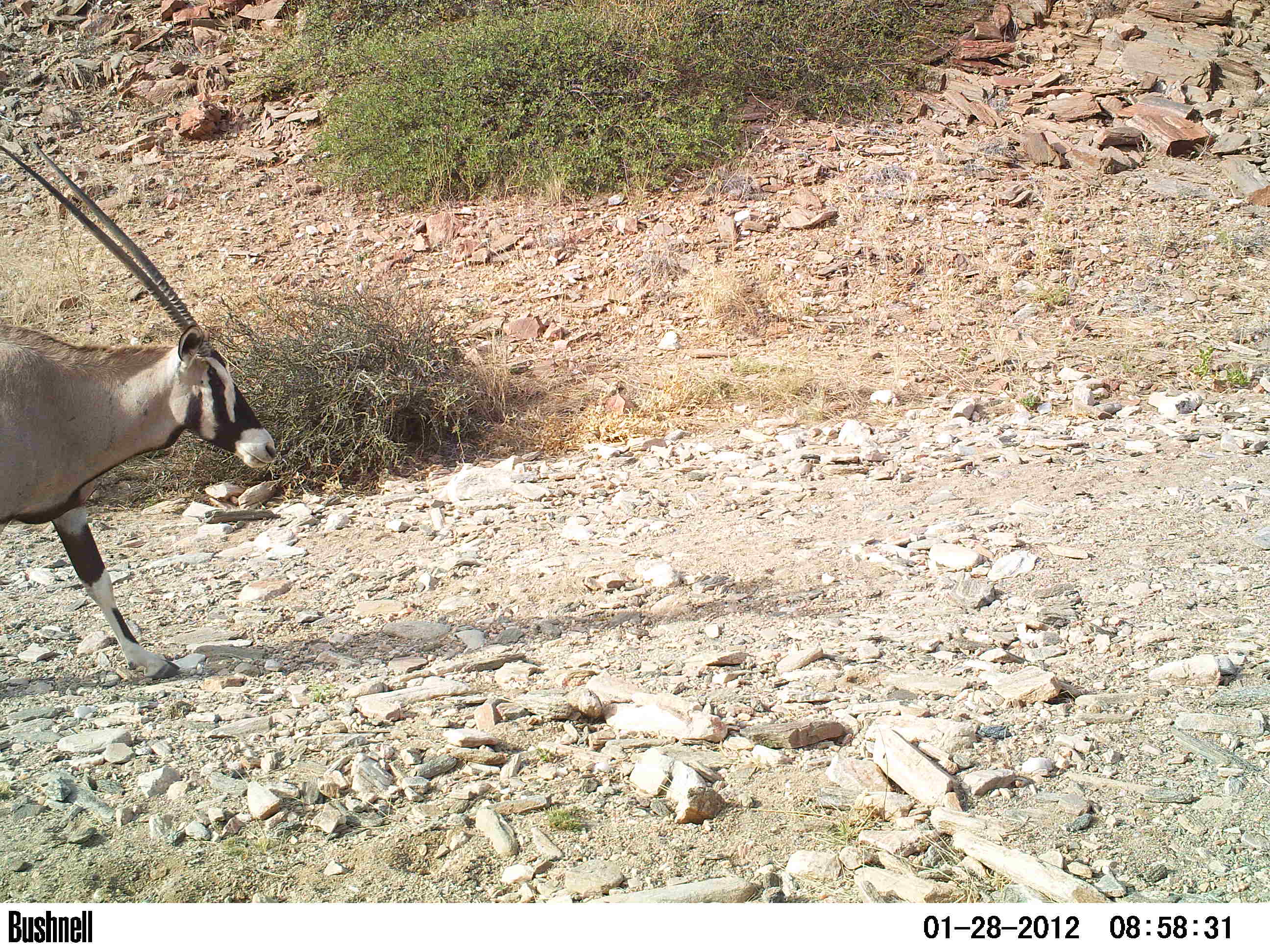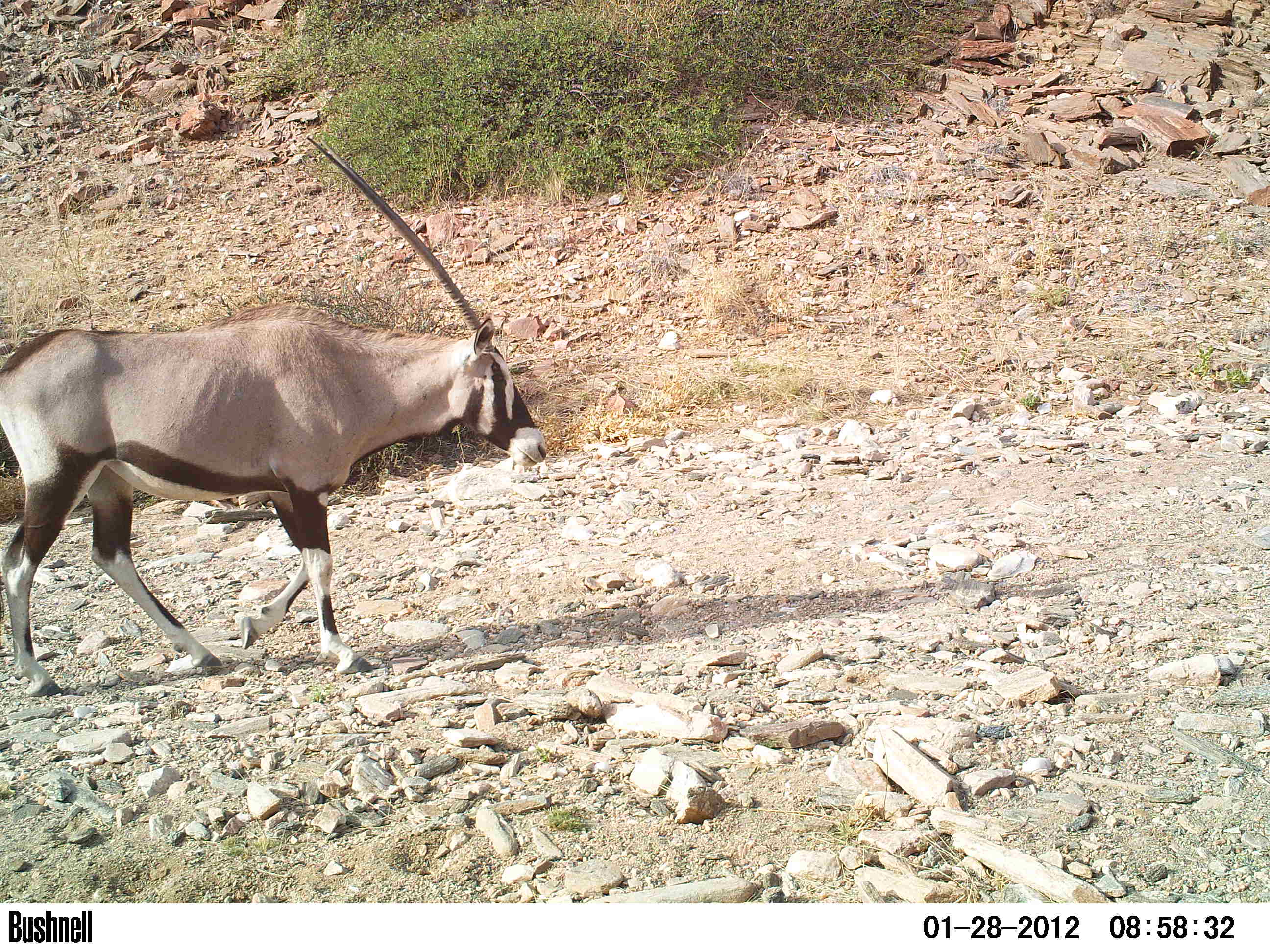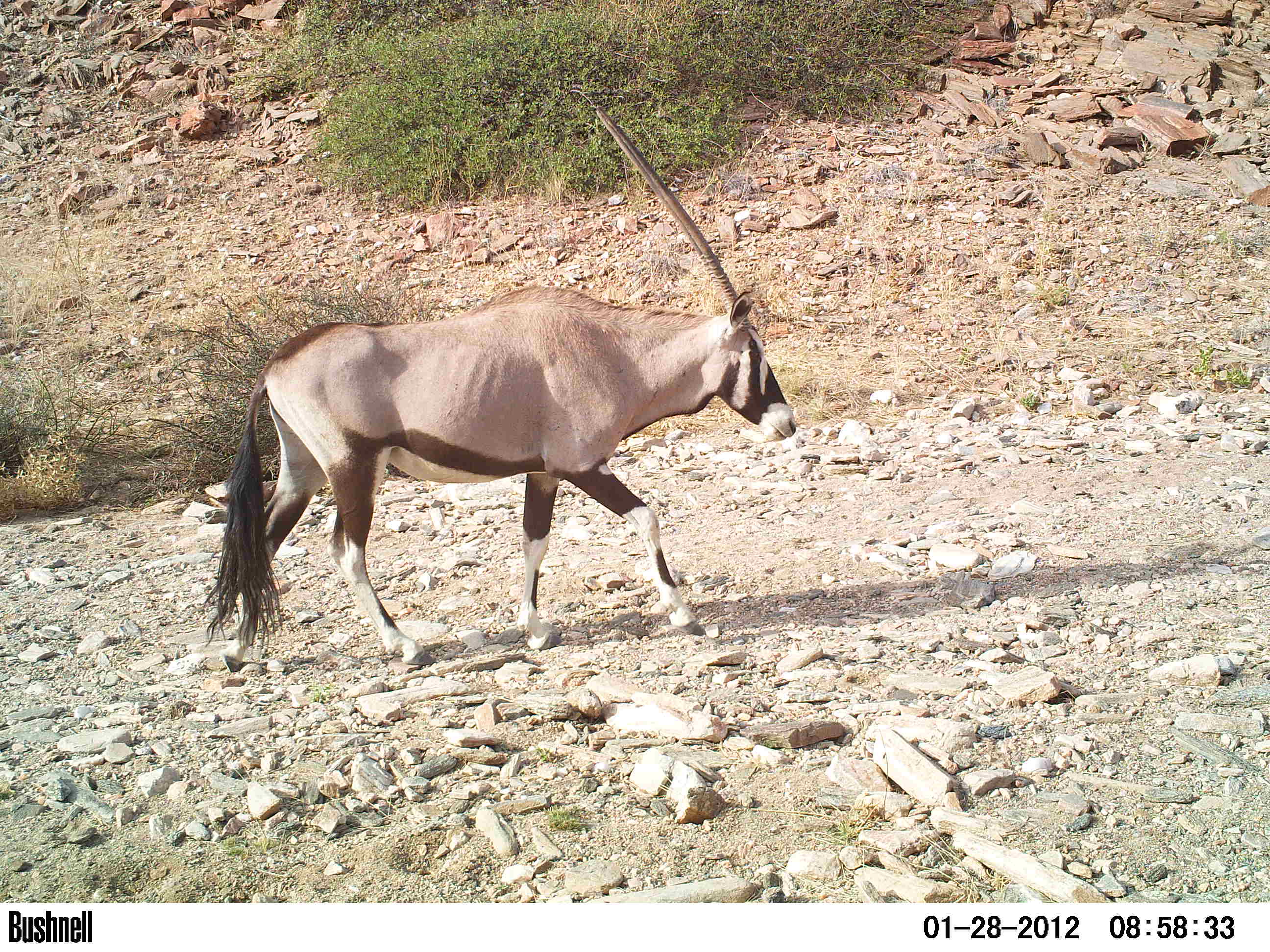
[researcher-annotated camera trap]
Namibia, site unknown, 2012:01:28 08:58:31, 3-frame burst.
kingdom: Animalia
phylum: Chordata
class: Mammalia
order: Artiodactyla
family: Bovidae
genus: Oryx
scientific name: Oryx gazella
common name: gemsbok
Oryx gazella (gemsbok).